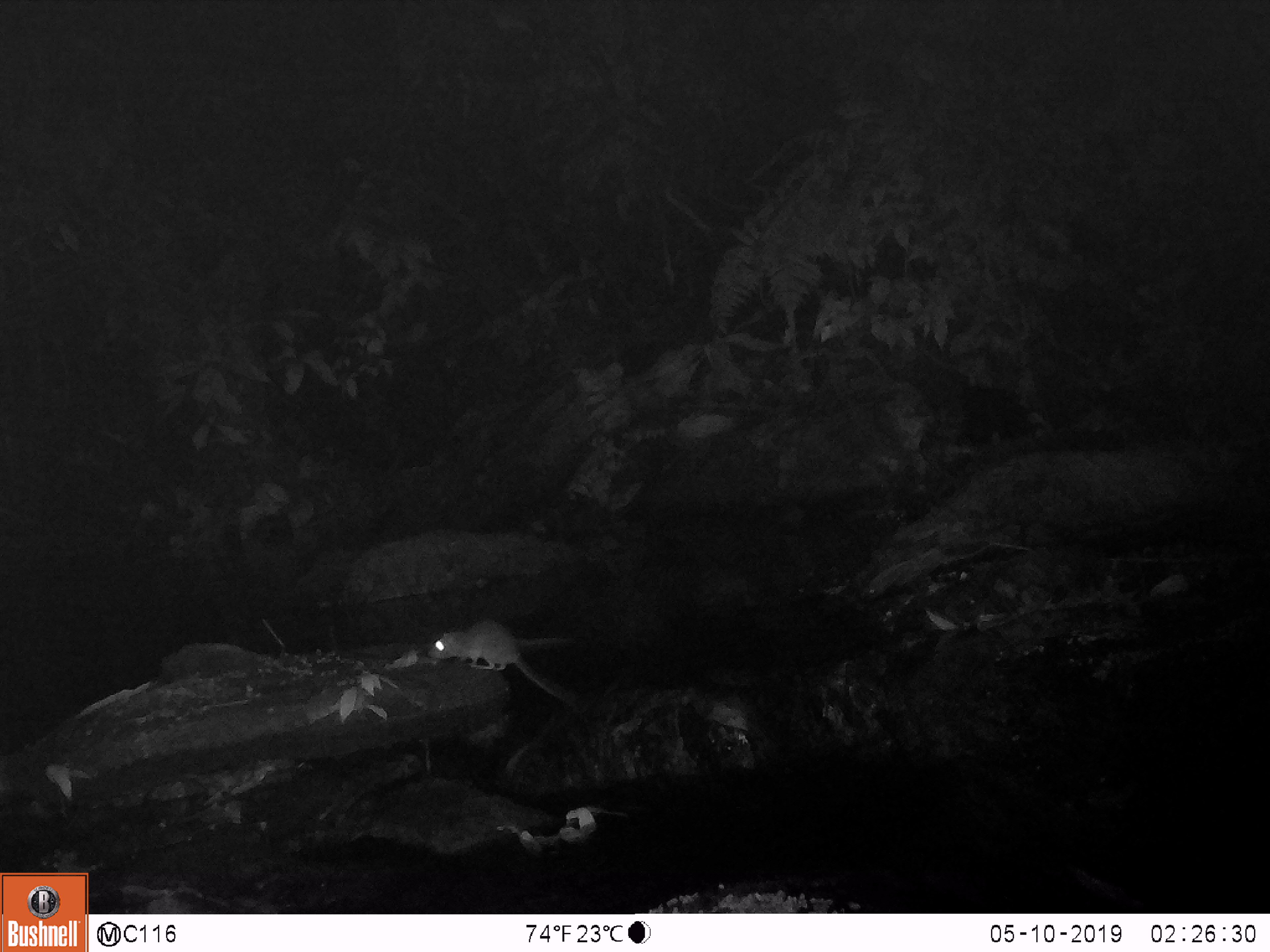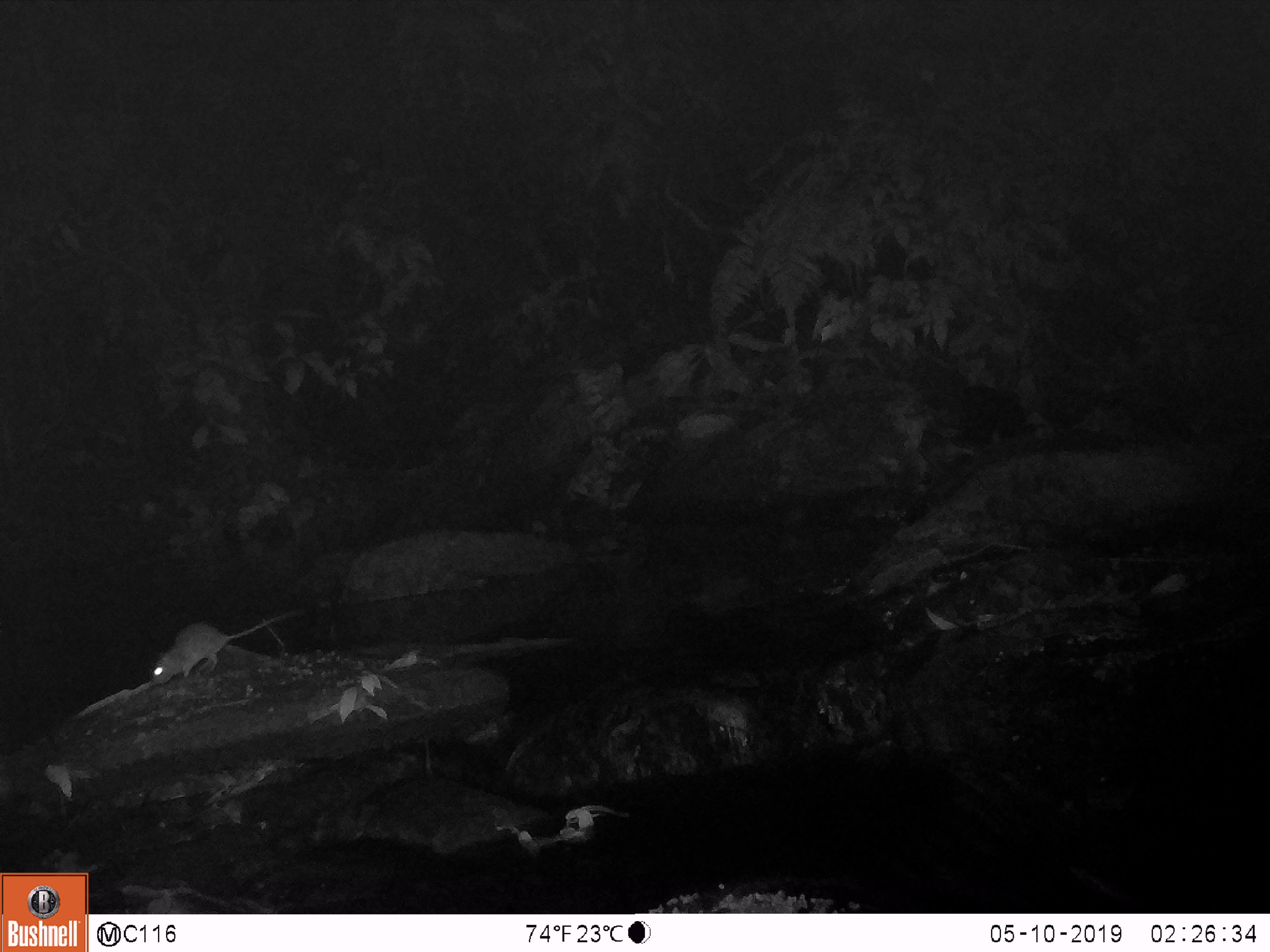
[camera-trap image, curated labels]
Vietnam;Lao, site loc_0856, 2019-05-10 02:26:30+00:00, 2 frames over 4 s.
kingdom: Animalia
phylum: Chordata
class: Mammalia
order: Rodentia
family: Muridae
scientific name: Muridae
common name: old-world mice and rats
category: unidentified murid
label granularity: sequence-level